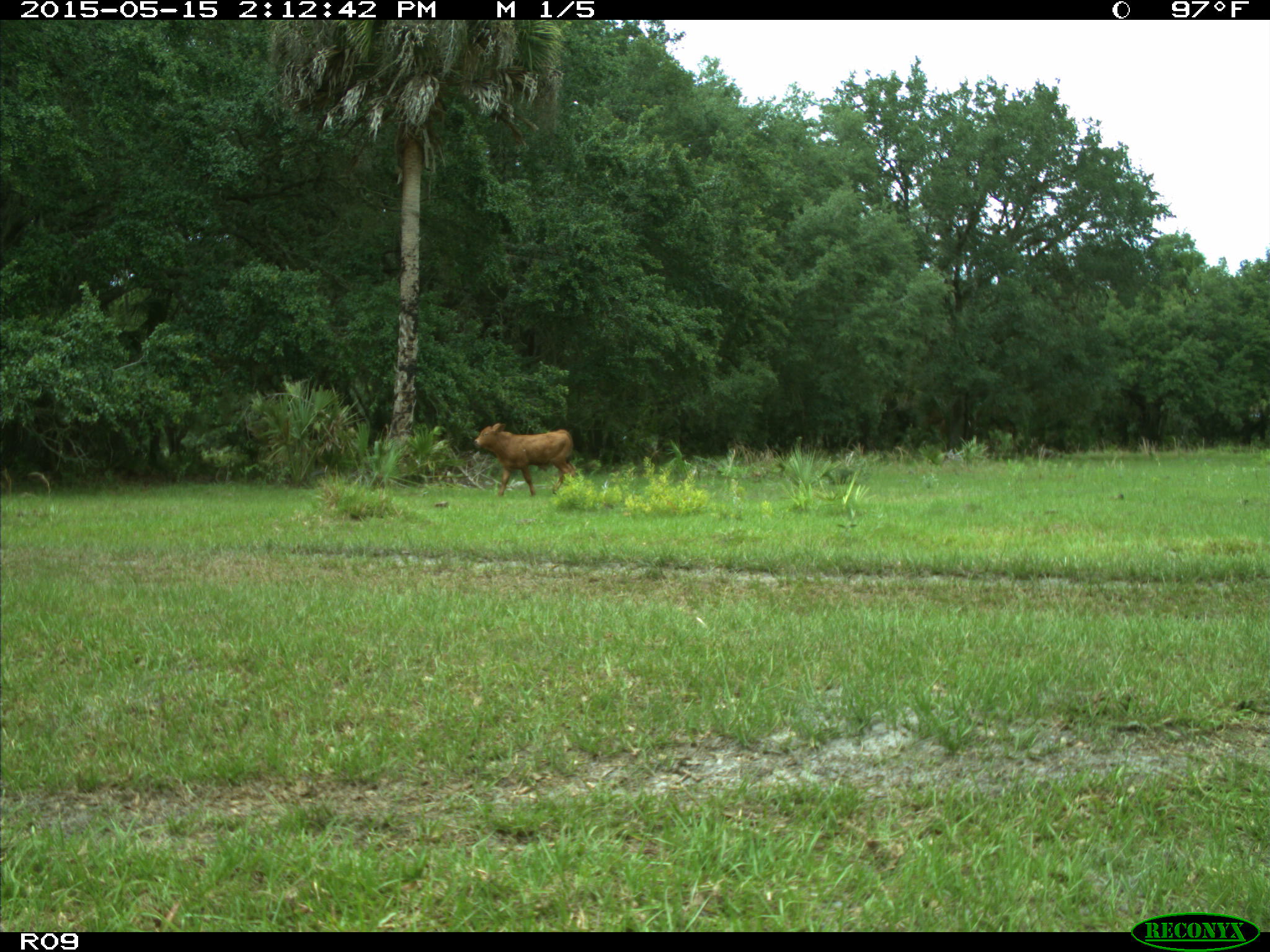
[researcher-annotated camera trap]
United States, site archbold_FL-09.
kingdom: Animalia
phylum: Chordata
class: Mammalia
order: Artiodactyla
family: Bovidae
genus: Bos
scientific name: Bos taurus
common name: domestic cow